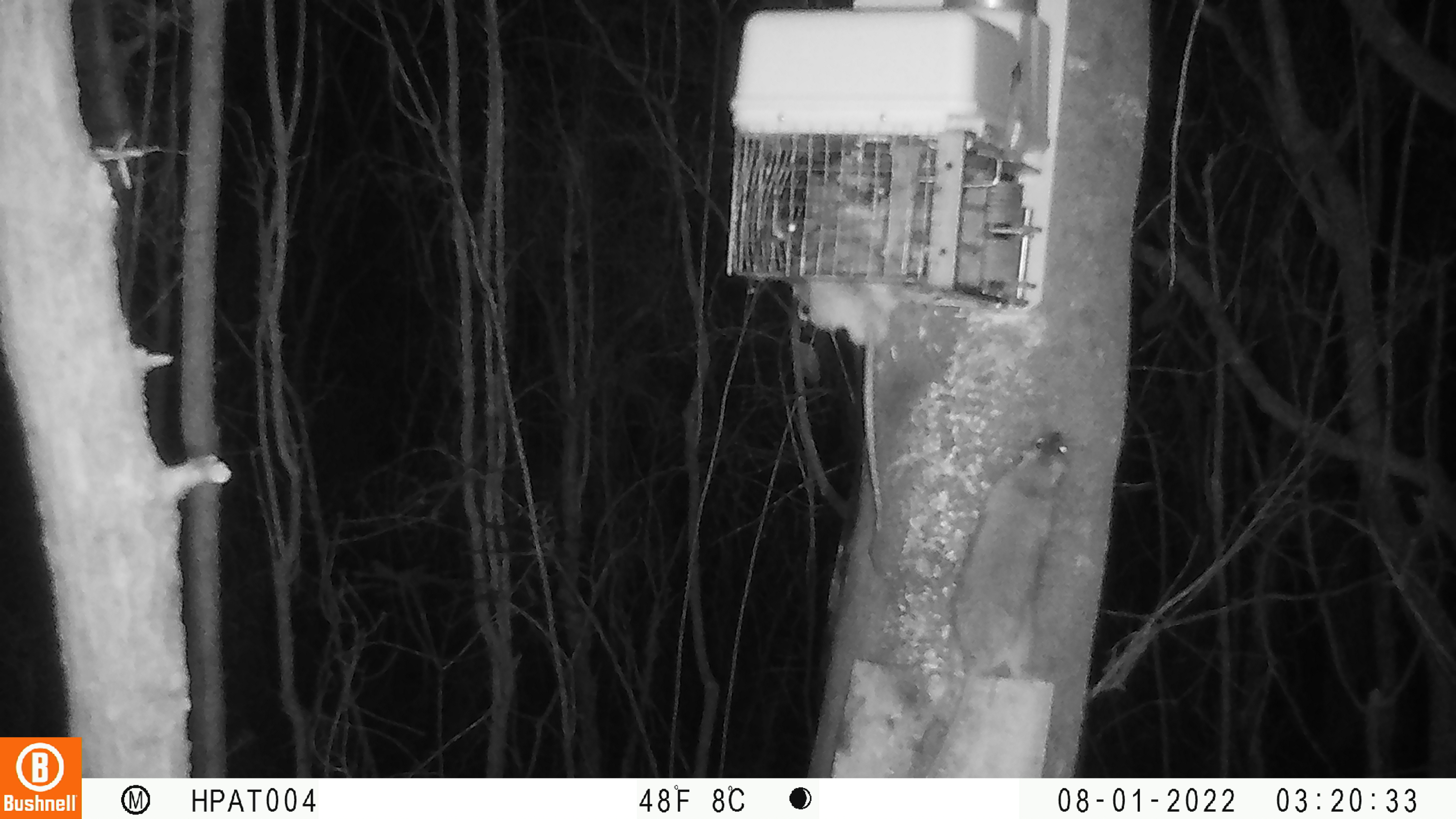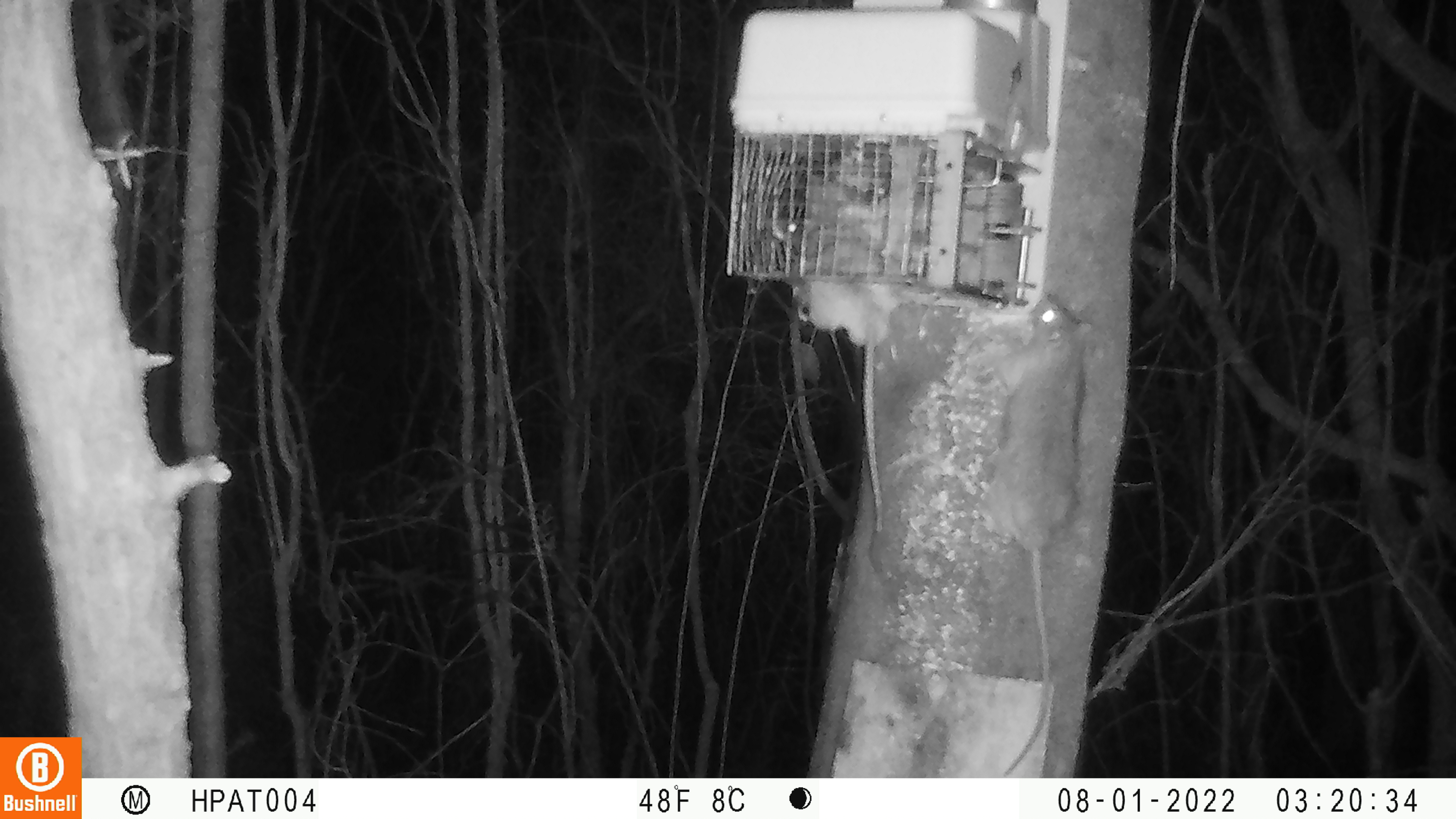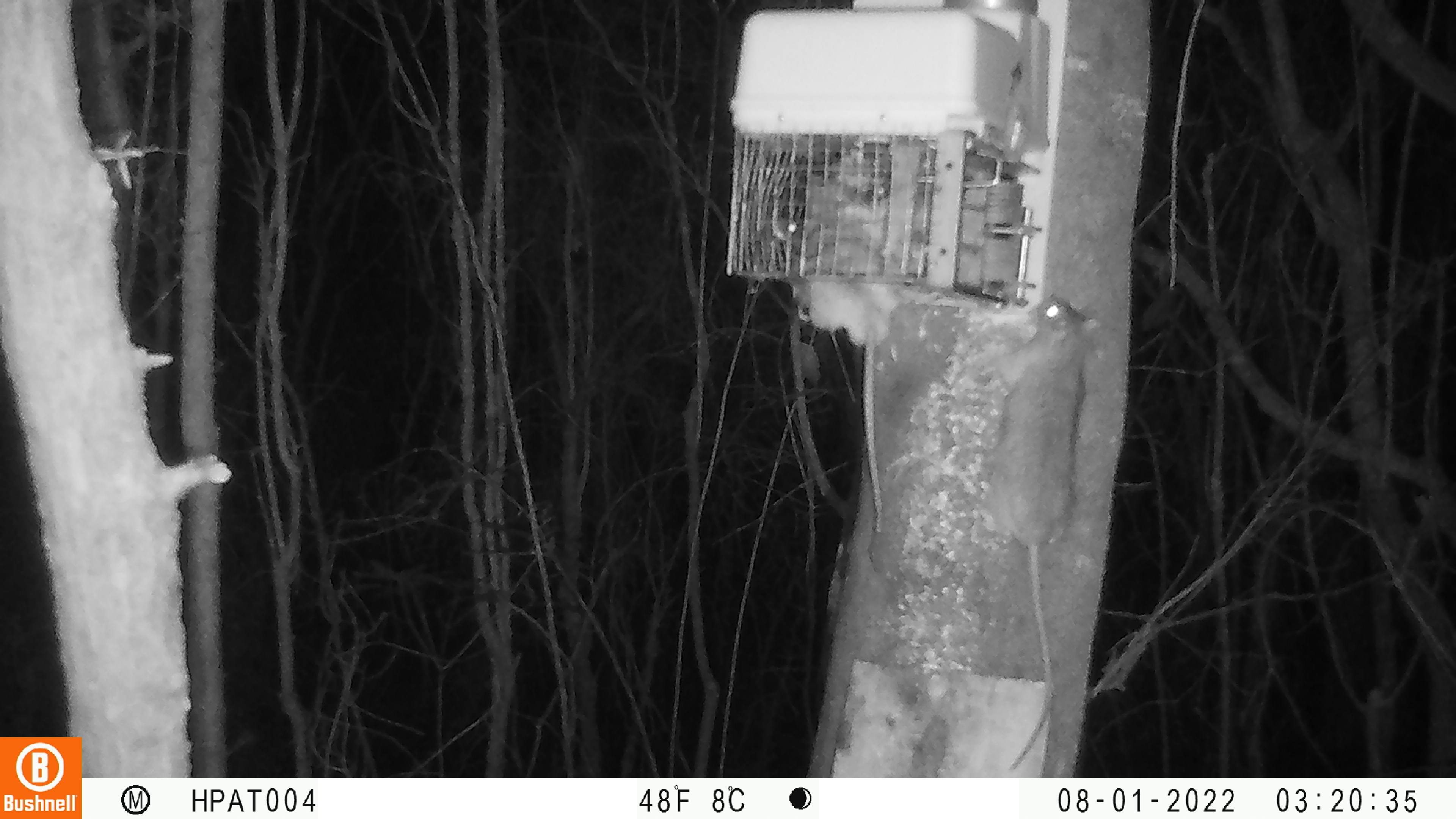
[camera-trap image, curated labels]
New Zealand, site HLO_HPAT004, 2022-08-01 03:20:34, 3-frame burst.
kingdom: Animalia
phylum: Chordata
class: Mammalia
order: Rodentia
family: Muridae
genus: Rattus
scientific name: Rattus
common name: rat